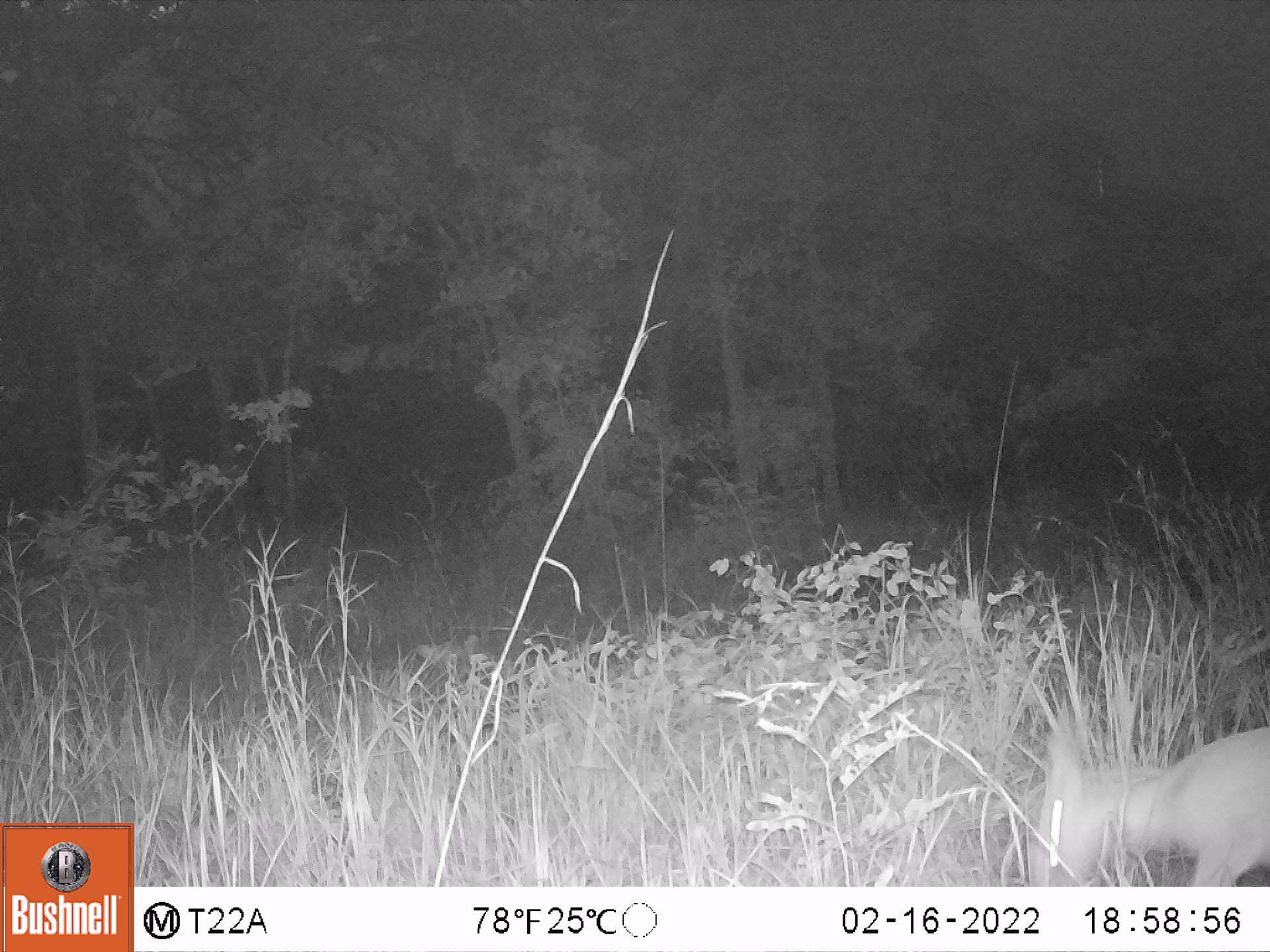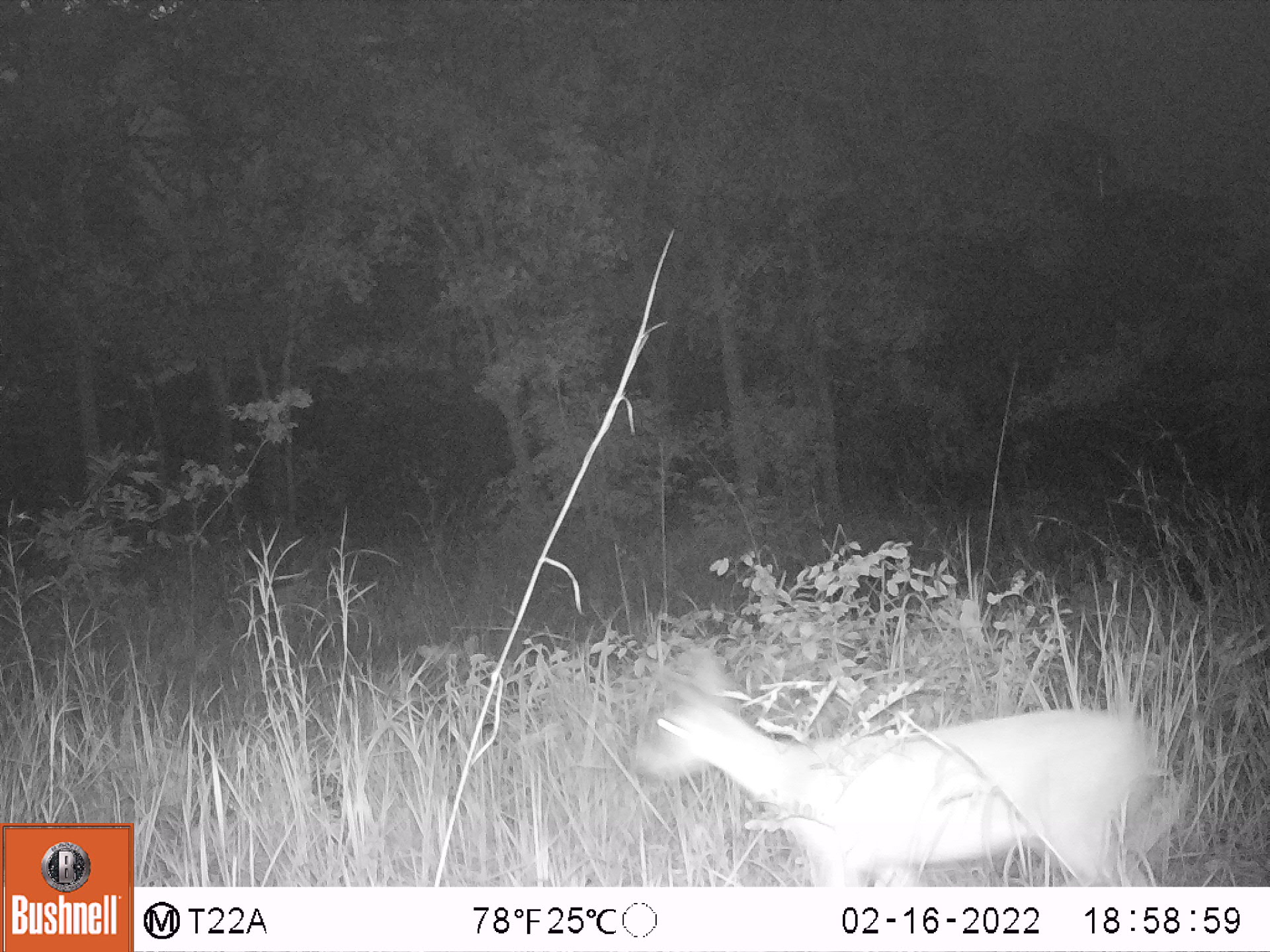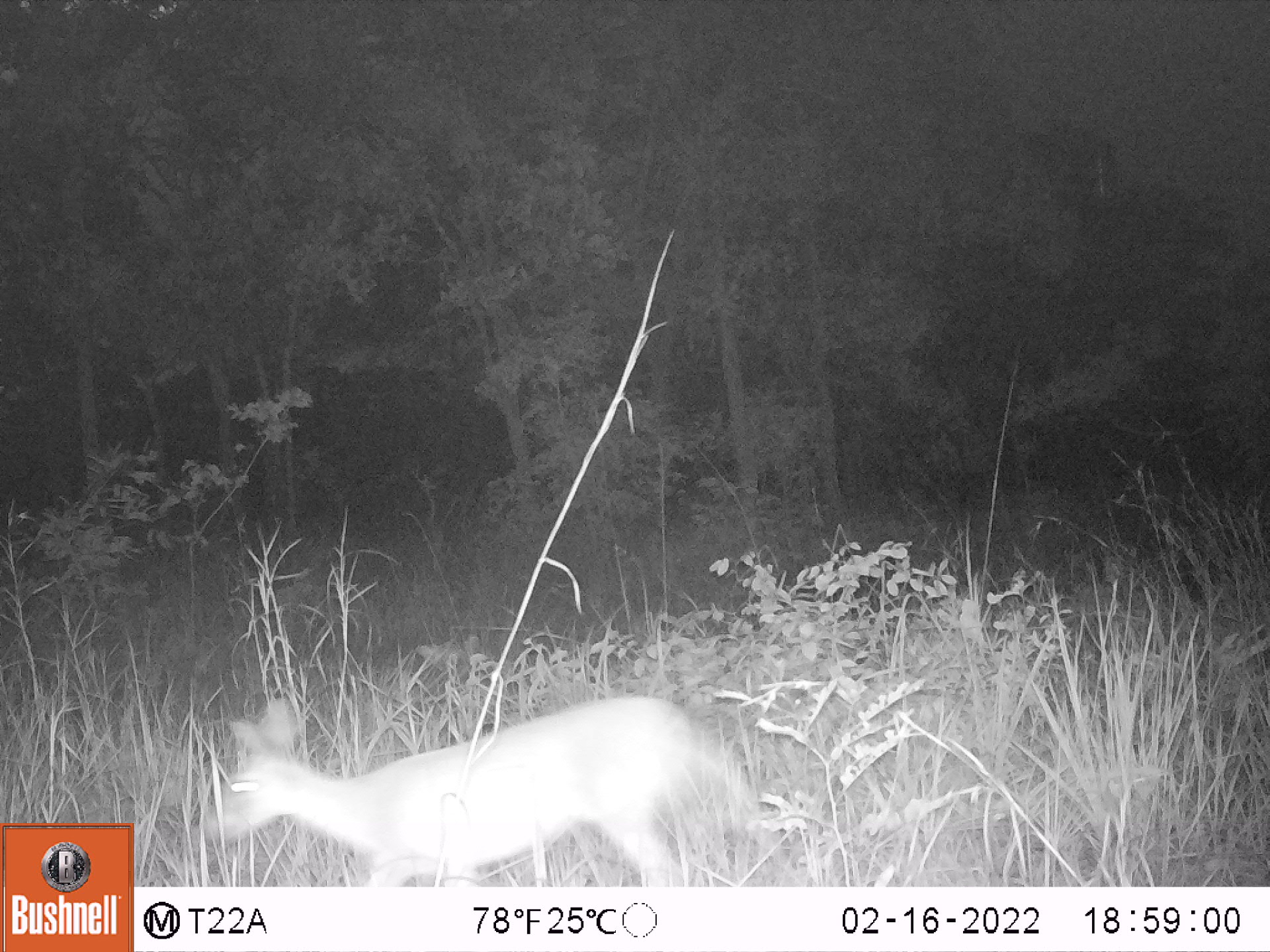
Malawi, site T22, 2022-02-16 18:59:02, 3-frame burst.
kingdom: Animalia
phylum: Chordata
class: Mammalia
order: Artiodactyla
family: Bovidae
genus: Tragelaphus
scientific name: Tragelaphus sylvaticus sylvaticus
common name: cape bushbuck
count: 1